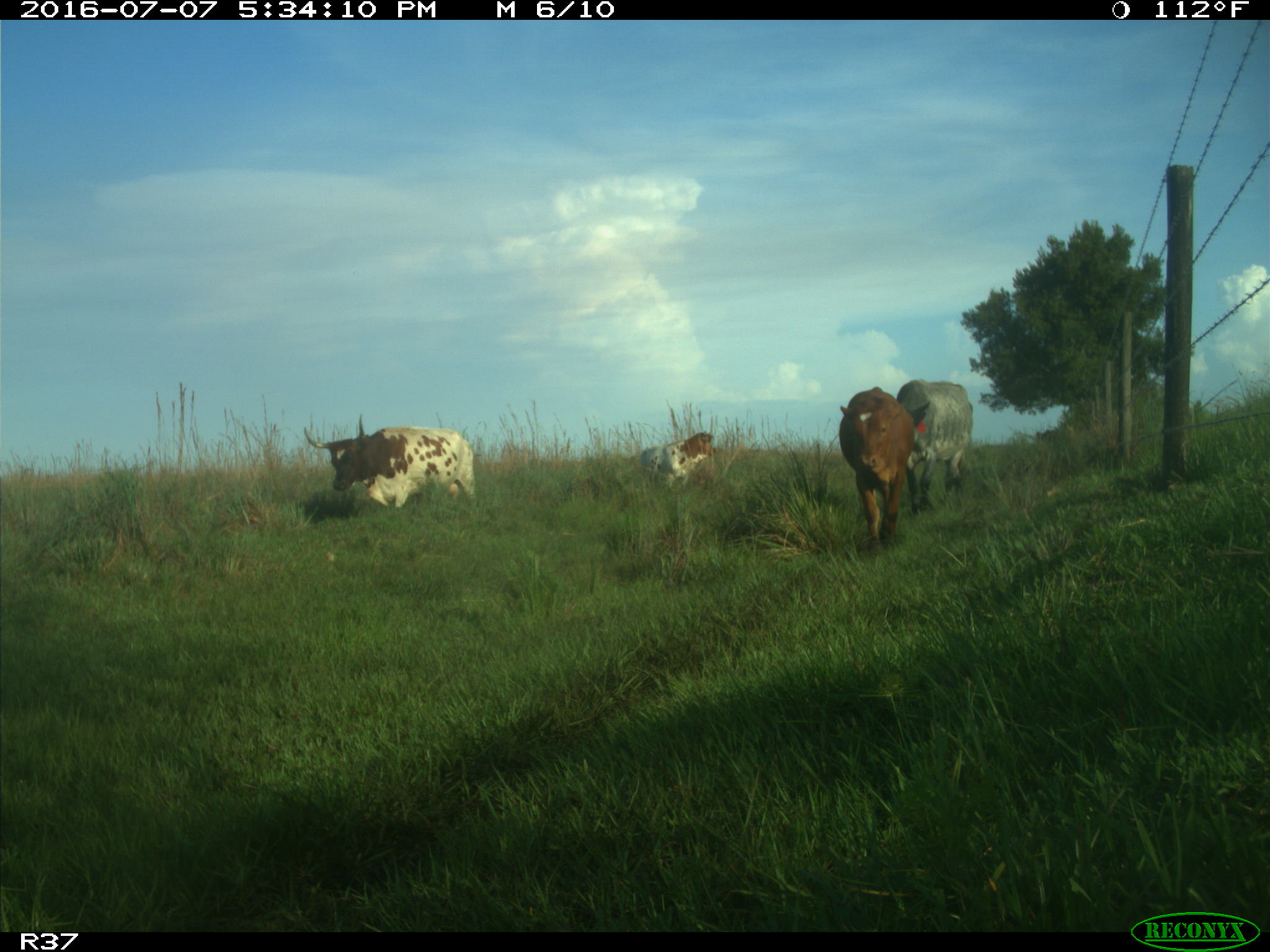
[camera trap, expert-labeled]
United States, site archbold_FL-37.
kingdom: Animalia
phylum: Chordata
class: Mammalia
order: Artiodactyla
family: Bovidae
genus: Bos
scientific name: Bos taurus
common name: domestic cow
Bos taurus (domestic cow).